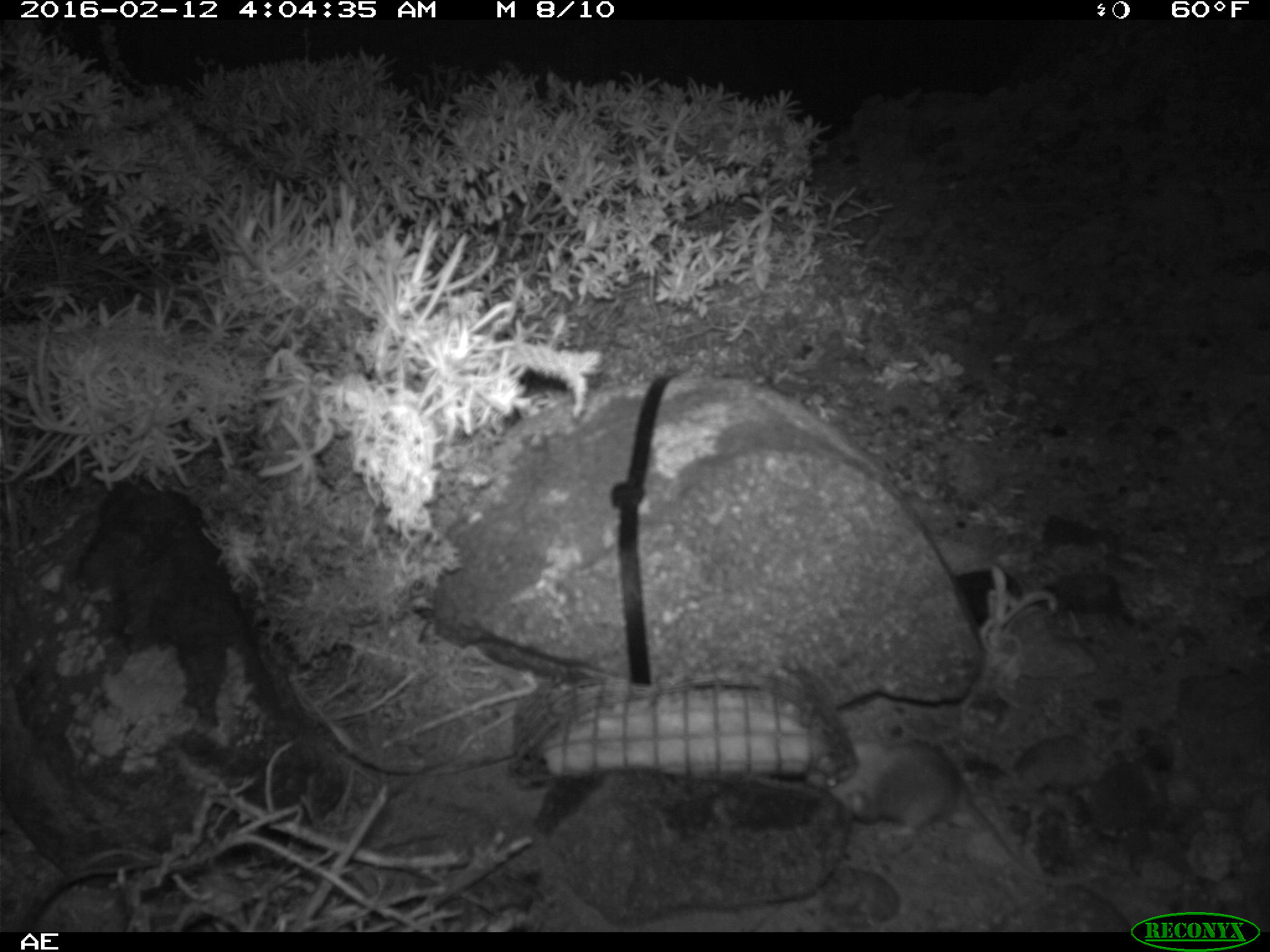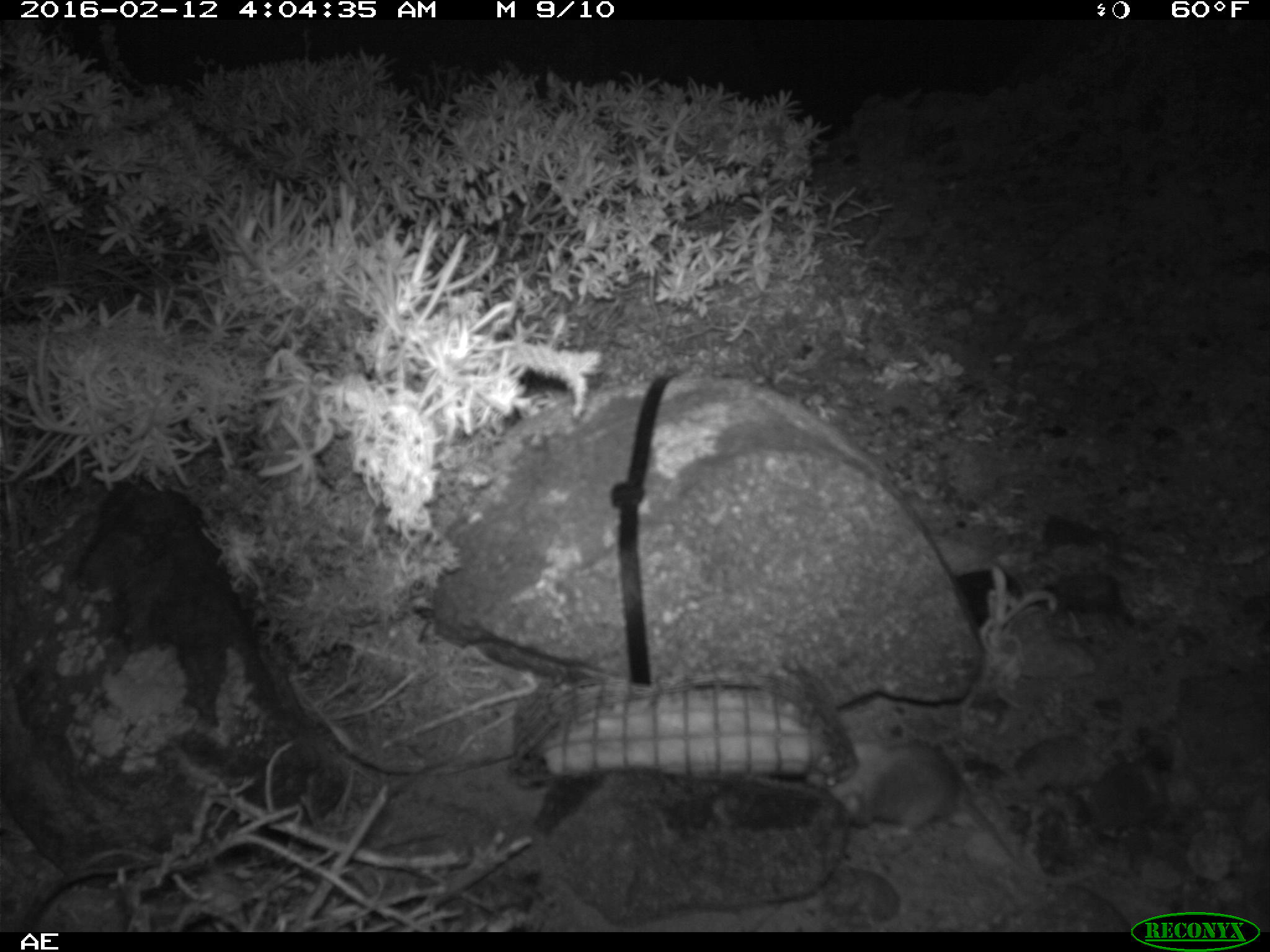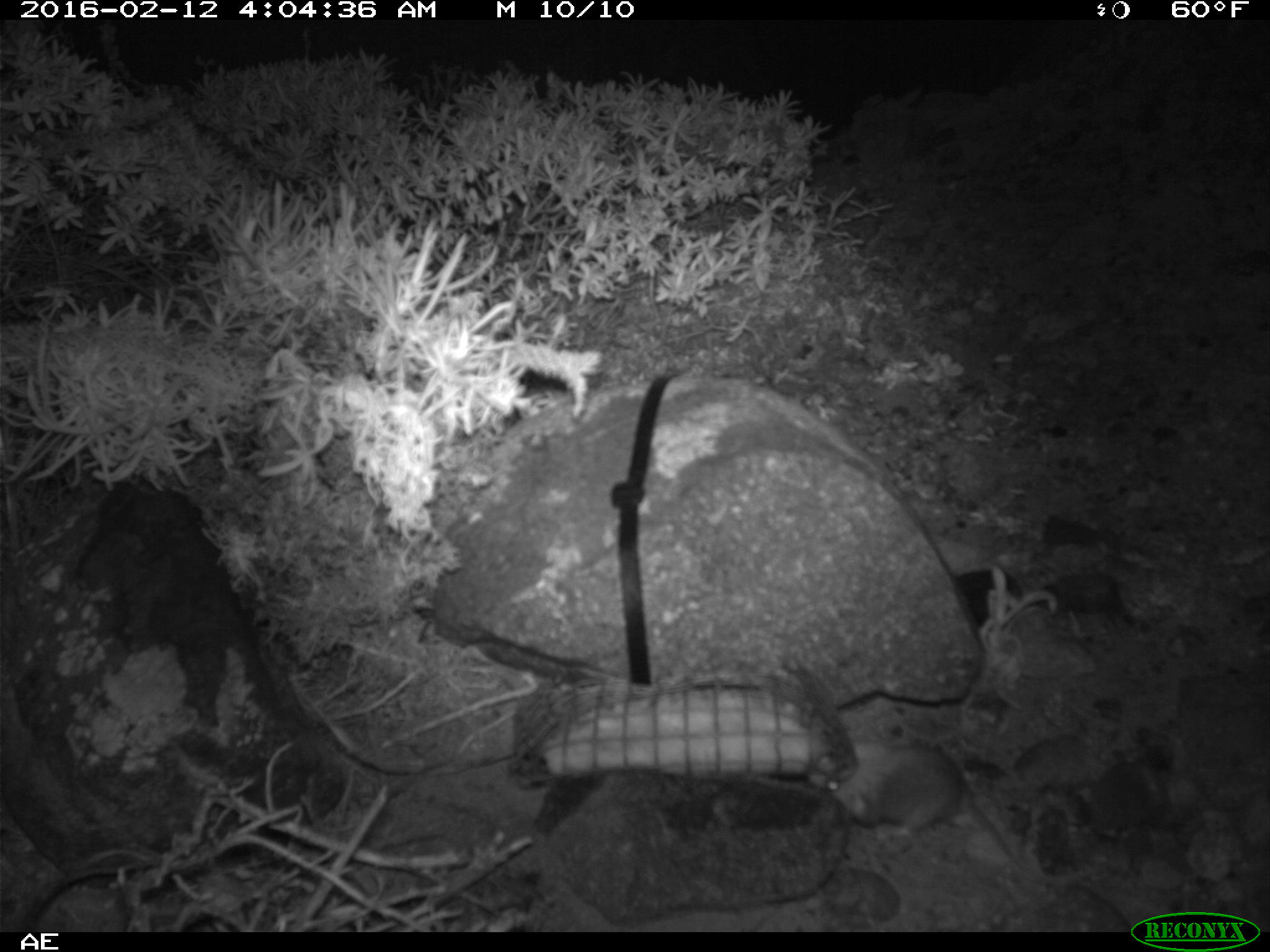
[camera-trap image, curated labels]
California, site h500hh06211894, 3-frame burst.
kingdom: Animalia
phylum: Chordata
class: Mammalia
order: Rodentia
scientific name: Rodentia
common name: rodent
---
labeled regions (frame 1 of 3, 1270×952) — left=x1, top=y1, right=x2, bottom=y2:
rodent: left=822, top=743, right=1050, bottom=886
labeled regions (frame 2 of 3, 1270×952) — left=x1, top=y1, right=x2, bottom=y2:
rodent: left=810, top=738, right=1017, bottom=863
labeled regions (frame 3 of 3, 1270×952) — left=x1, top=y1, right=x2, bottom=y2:
rodent: left=811, top=738, right=1029, bottom=877